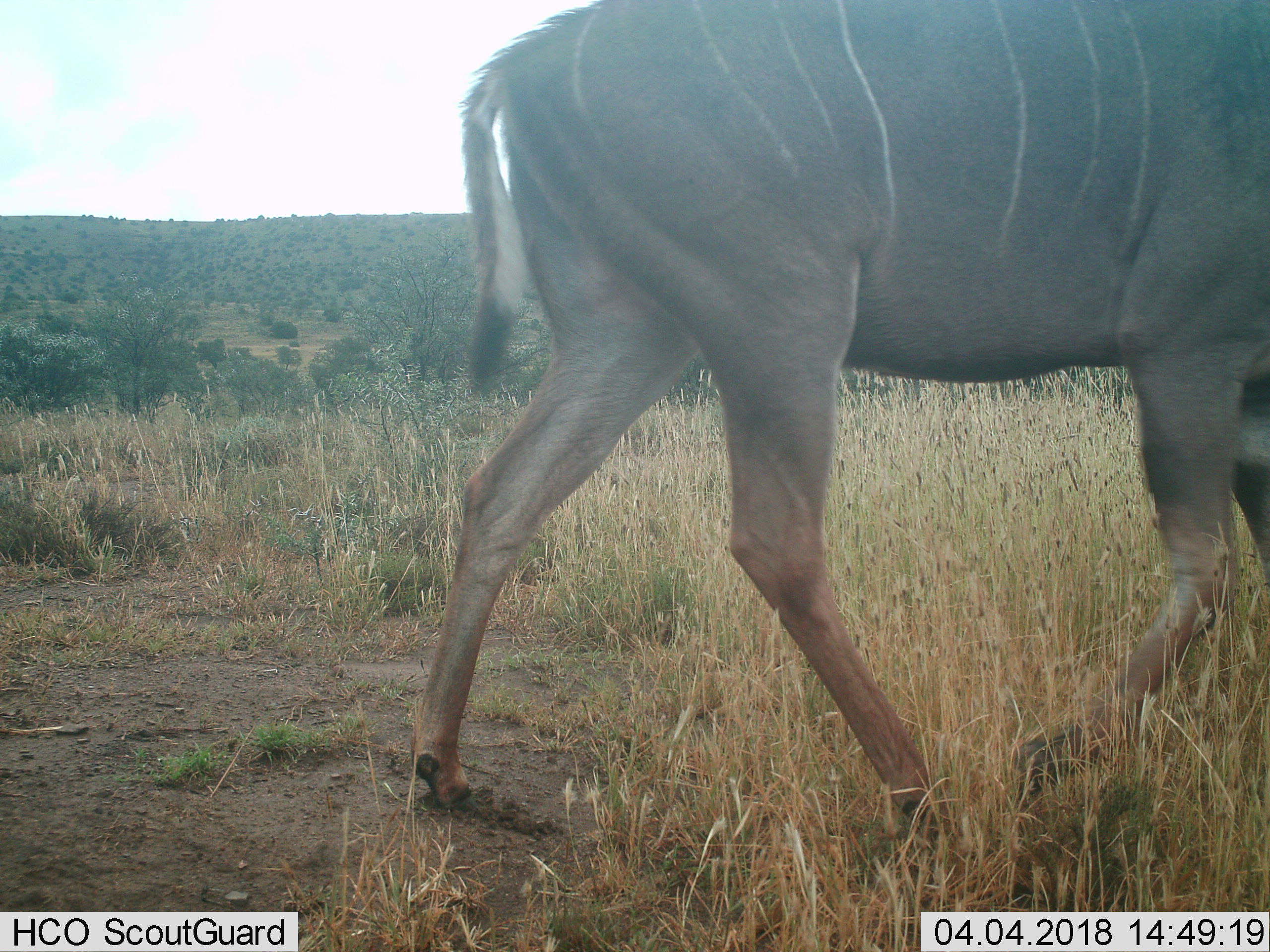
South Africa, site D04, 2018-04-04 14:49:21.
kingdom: Animalia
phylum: Chordata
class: Mammalia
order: Artiodactyla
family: Bovidae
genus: Tragelaphus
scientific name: Tragelaphus strepsiceros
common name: greater kudu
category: kudu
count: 1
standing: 0%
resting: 0%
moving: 100%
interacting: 0%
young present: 0%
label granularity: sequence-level